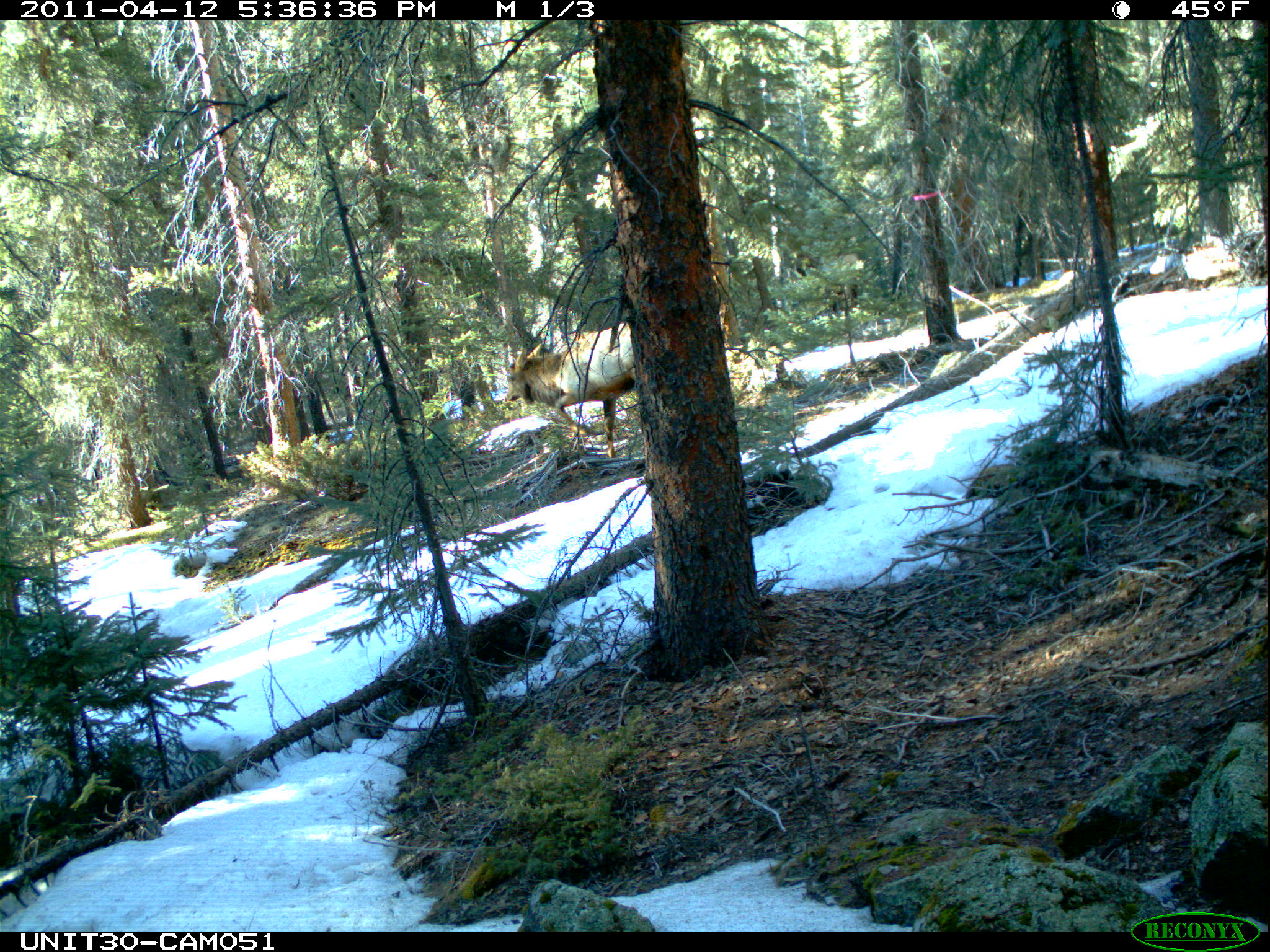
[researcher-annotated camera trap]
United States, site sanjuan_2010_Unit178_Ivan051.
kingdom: Animalia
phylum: Chordata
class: Mammalia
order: Artiodactyla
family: Cervidae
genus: Cervus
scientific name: Cervus elaphus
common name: red deer